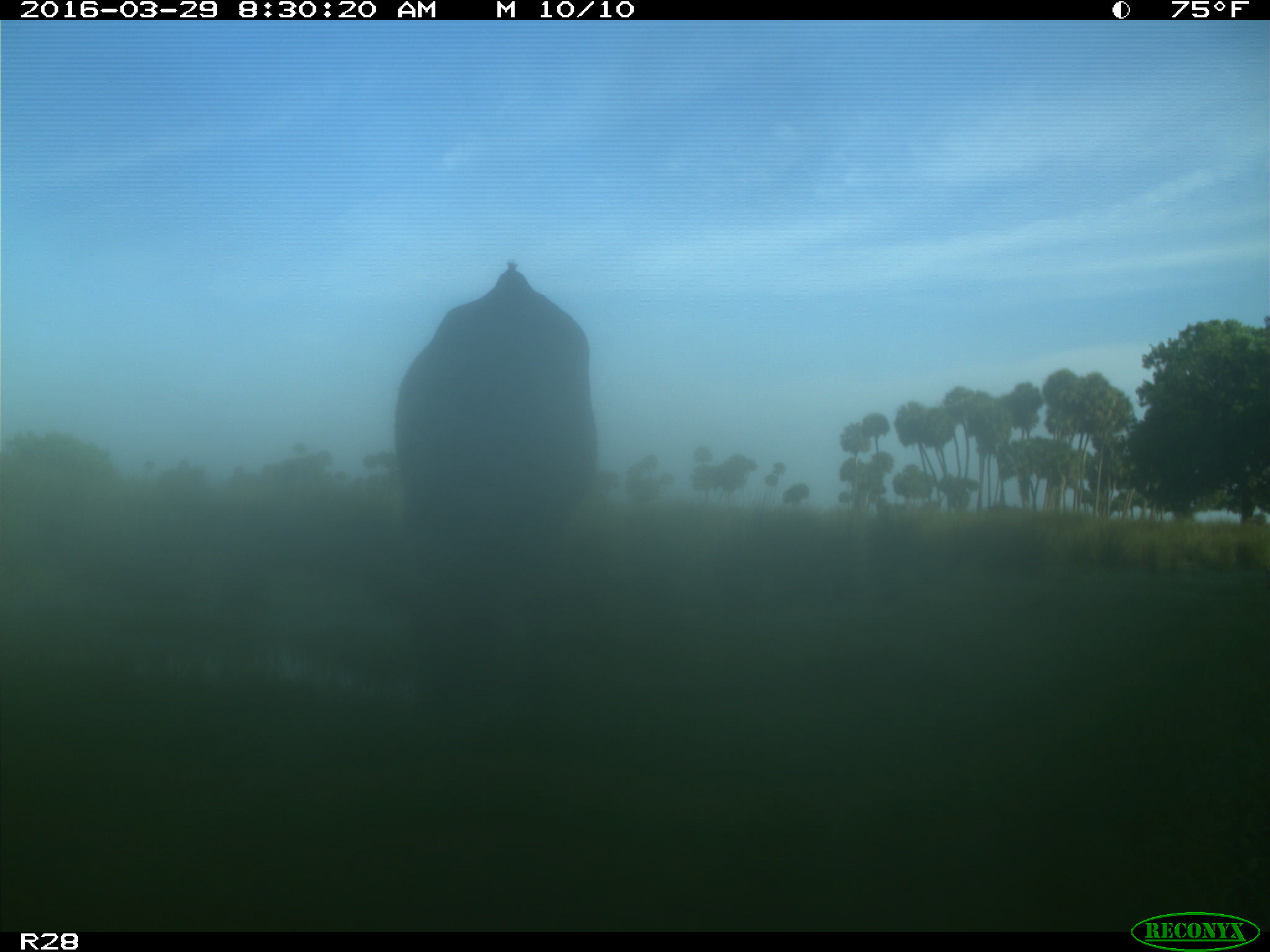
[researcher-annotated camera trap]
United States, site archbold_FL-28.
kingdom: Animalia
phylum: Chordata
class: Mammalia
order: Artiodactyla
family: Bovidae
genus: Bos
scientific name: Bos taurus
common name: domestic cow